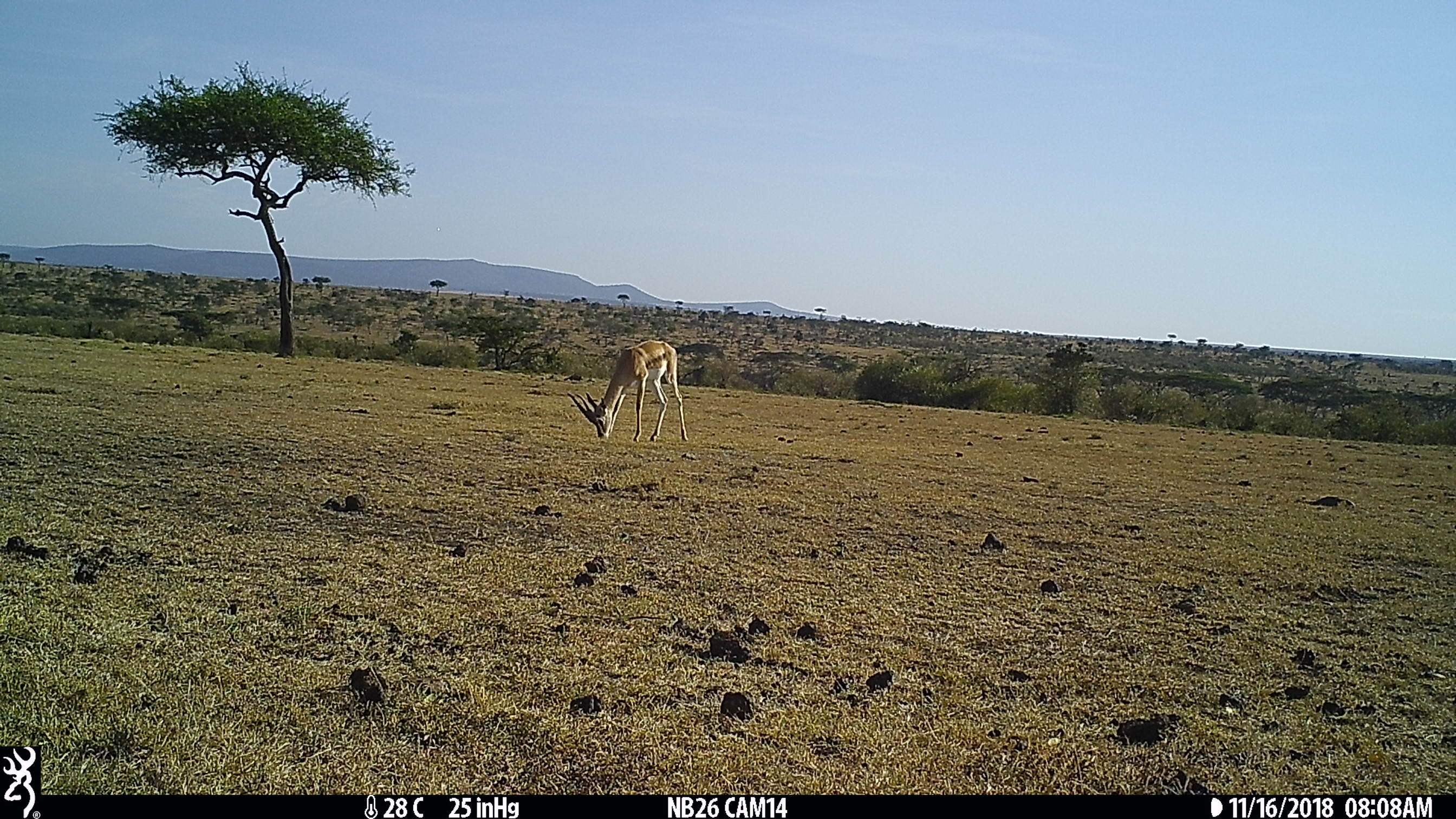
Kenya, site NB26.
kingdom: Animalia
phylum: Chordata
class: Mammalia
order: Artiodactyla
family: Bovidae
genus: Nanger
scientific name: Nanger granti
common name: grant's gazelle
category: gazelle grants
Gazelle grants (grant's gazelle) (Nanger granti).